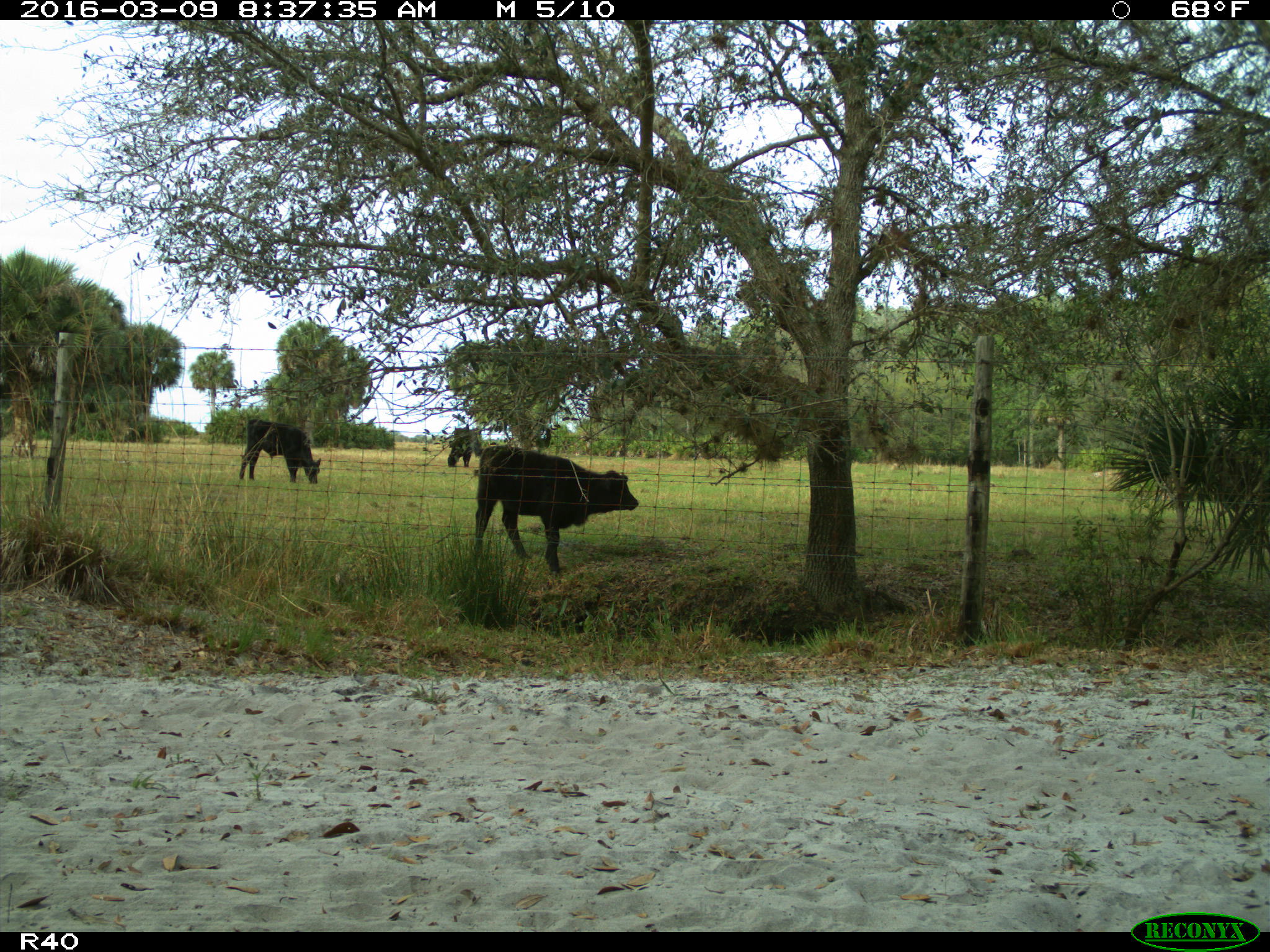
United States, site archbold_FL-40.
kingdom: Animalia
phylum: Chordata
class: Mammalia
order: Artiodactyla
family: Bovidae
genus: Bos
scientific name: Bos taurus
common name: domestic cow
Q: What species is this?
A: Bos taurus (domestic cow).